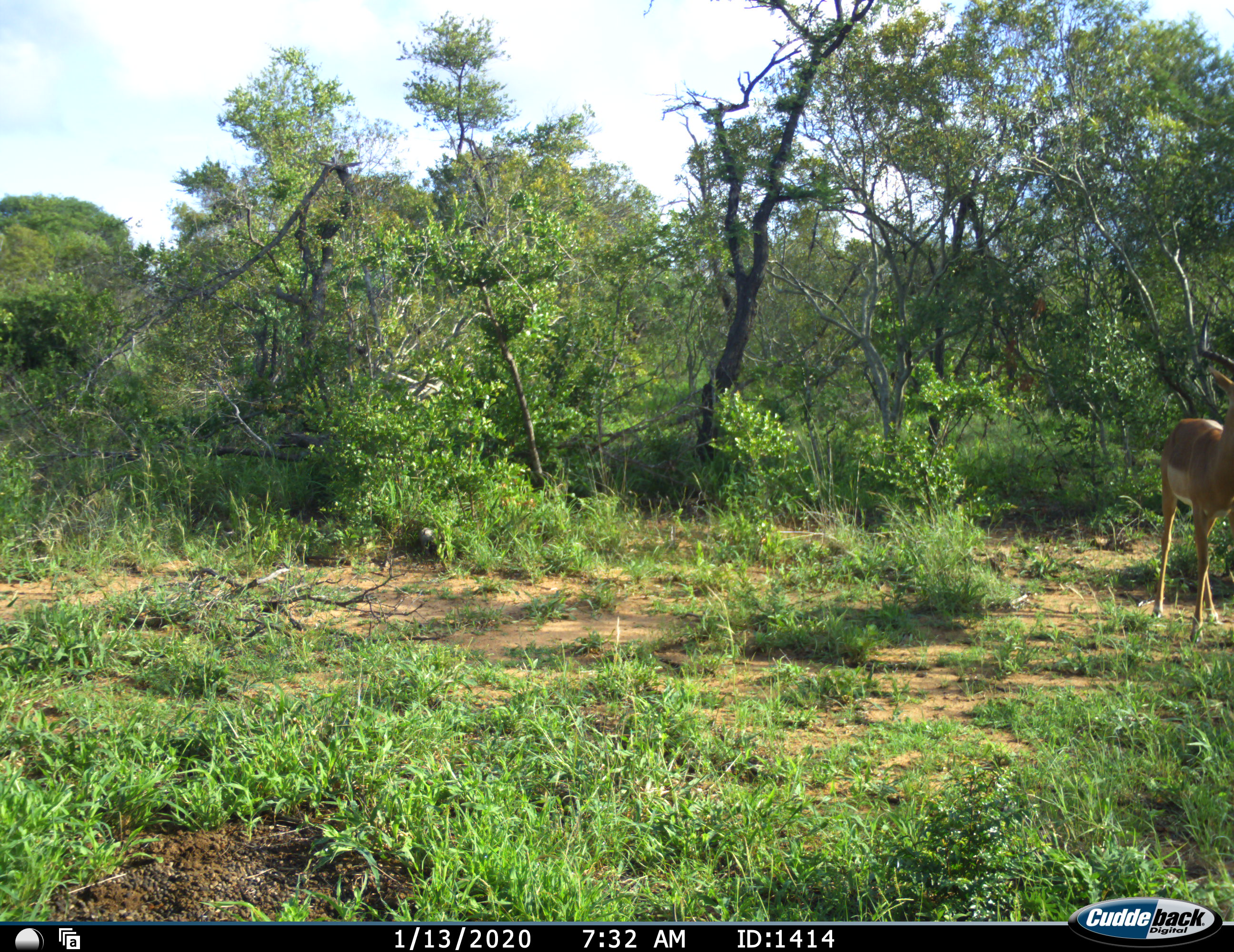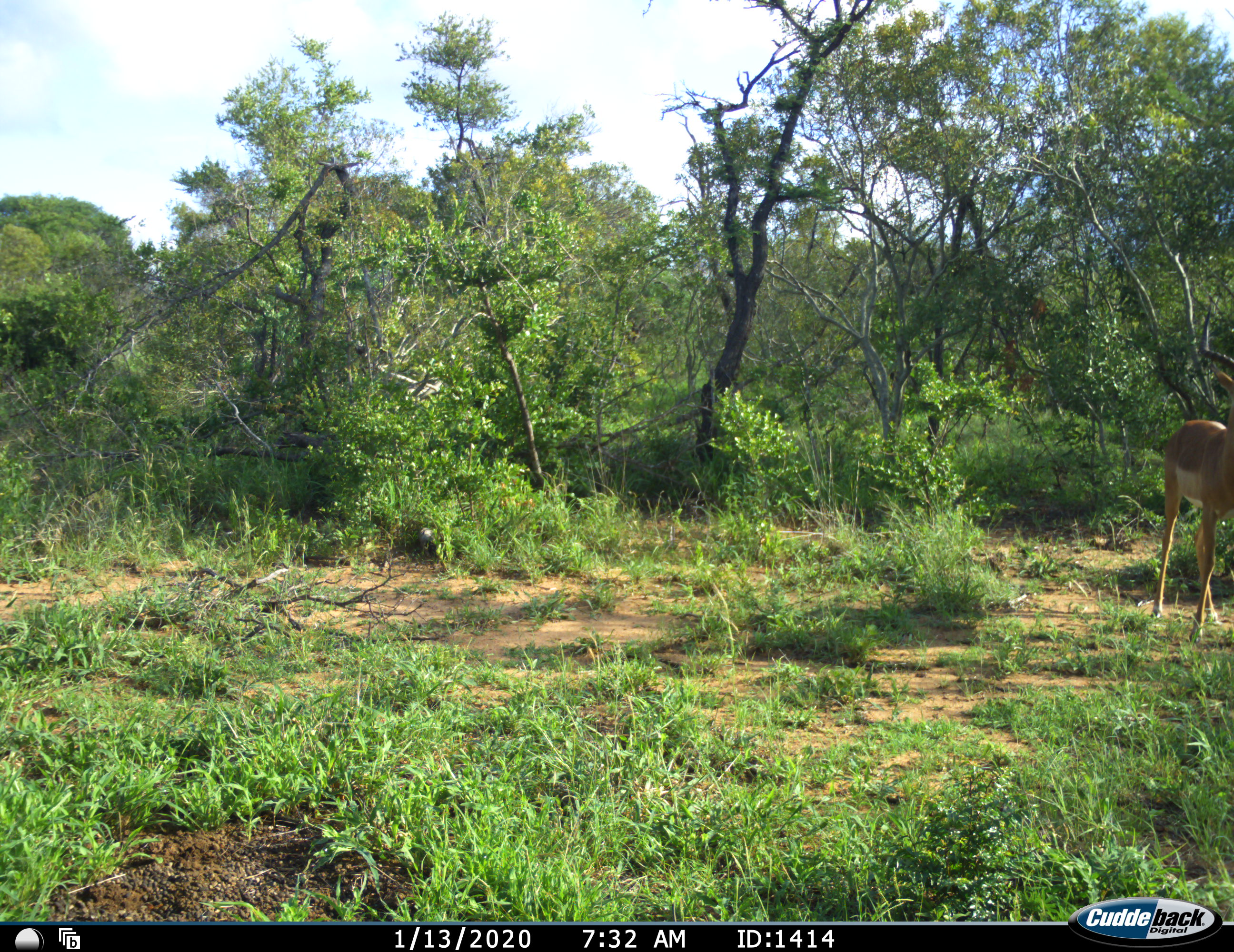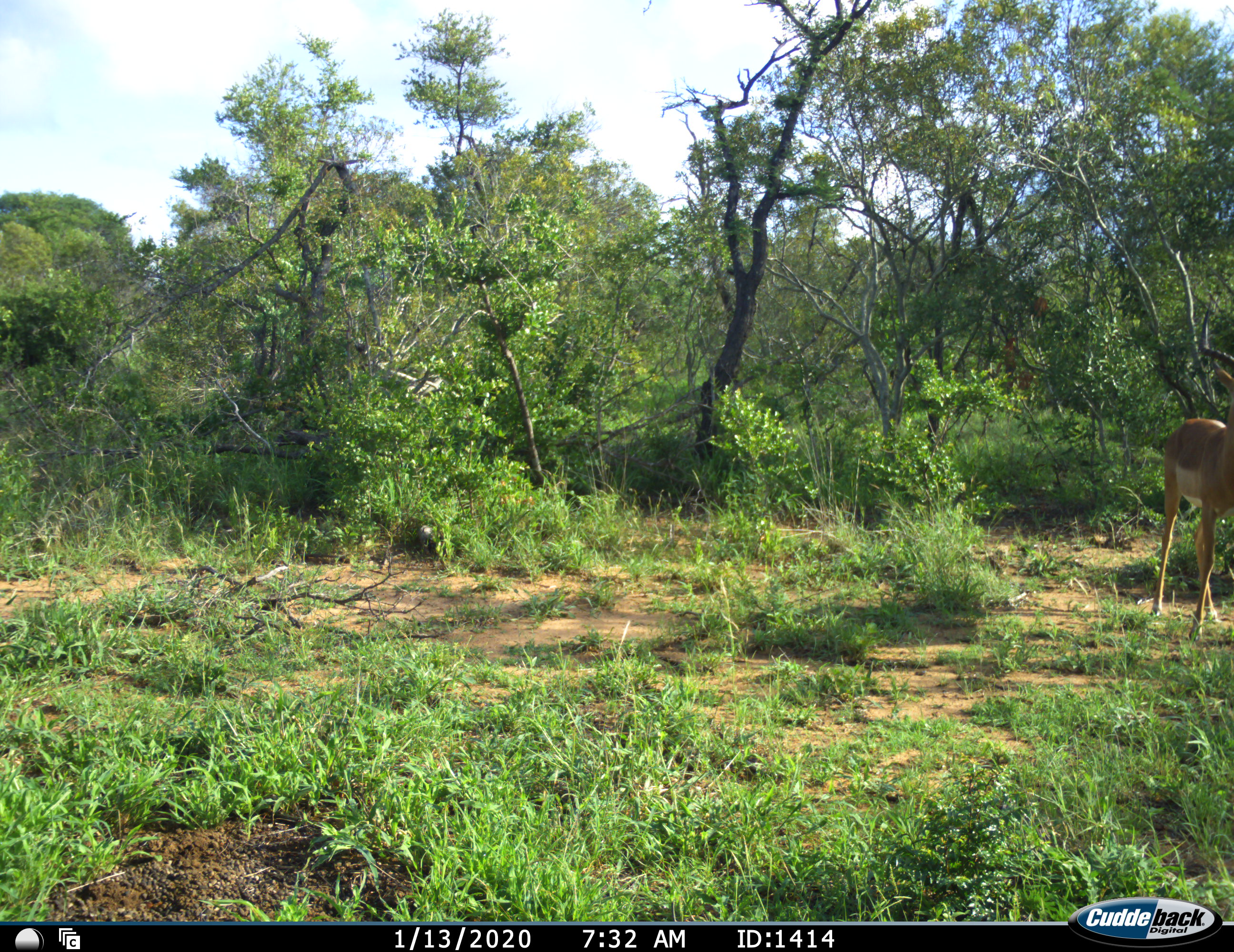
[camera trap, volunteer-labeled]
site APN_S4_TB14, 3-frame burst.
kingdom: Animalia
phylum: Chordata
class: Mammalia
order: Artiodactyla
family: Bovidae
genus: Aepyceros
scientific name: Aepyceros melampus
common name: impala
Impala (Aepyceros melampus), count 1. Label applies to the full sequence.